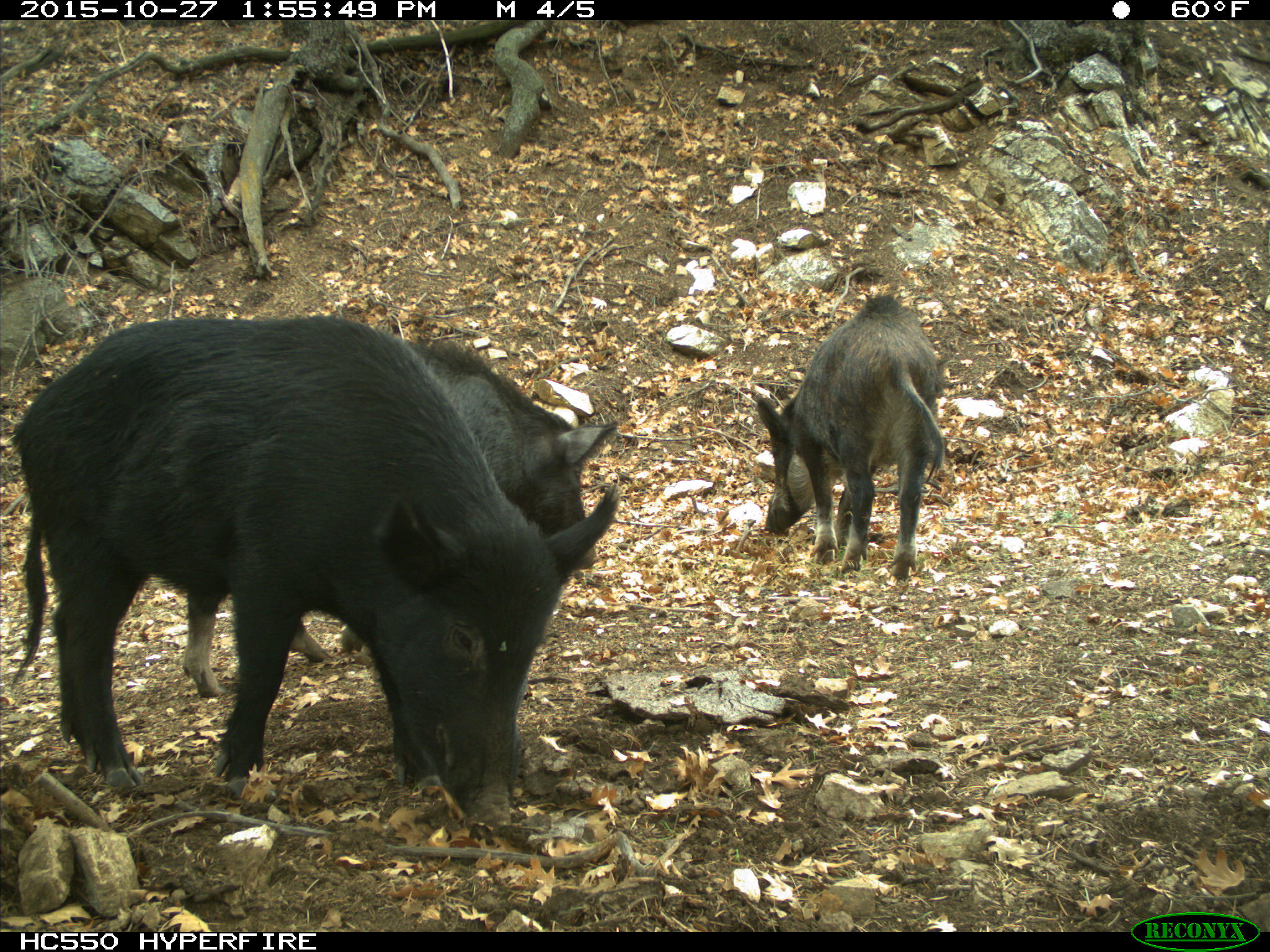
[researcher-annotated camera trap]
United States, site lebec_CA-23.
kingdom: Animalia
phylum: Chordata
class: Mammalia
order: Artiodactyla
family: Suidae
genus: Sus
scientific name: Sus scrofa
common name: wild boar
Sus scrofa (wild boar).